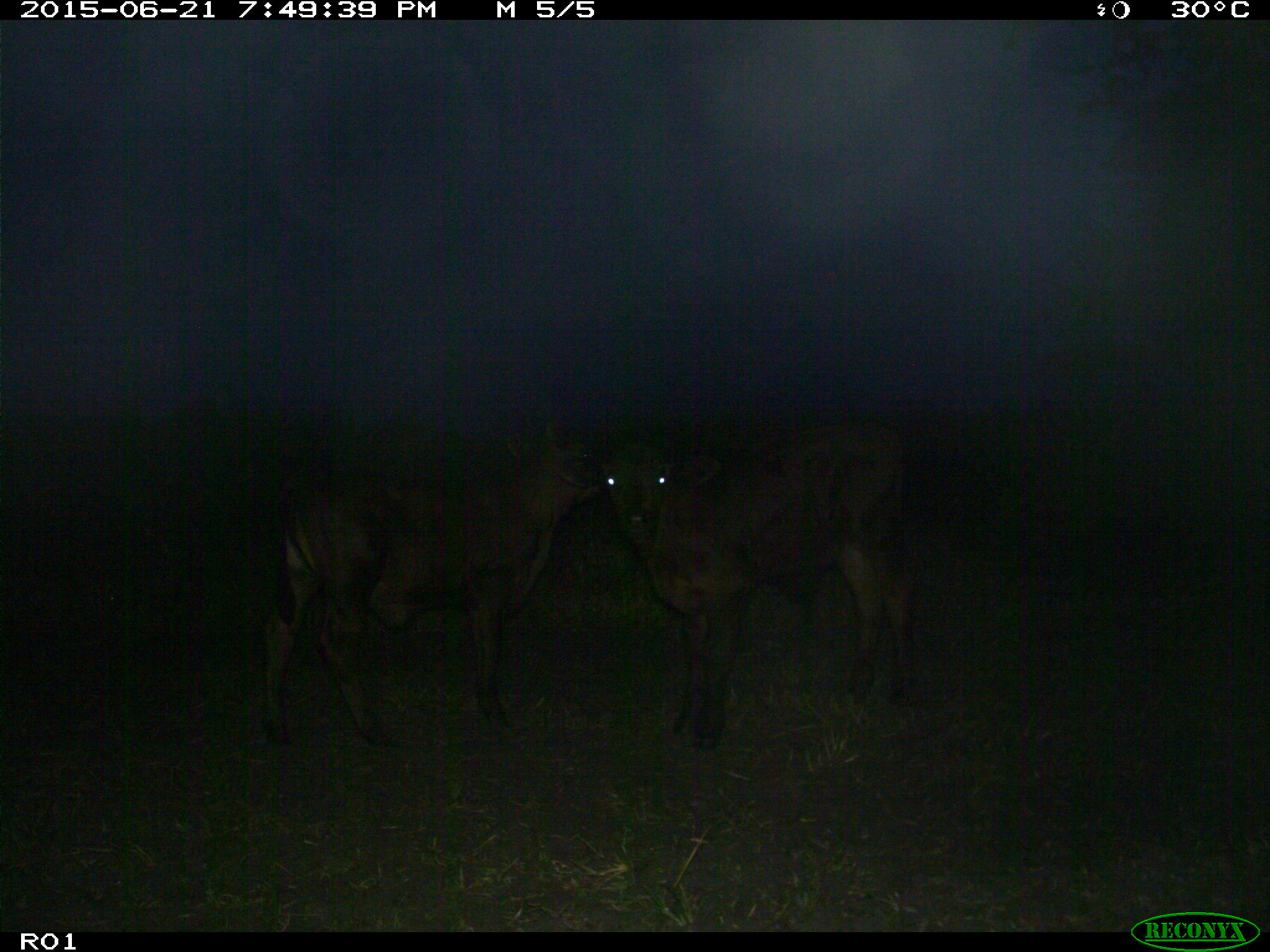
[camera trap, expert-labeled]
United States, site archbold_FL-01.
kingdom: Animalia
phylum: Chordata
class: Mammalia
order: Artiodactyla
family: Bovidae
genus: Bos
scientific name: Bos taurus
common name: domestic cow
Bos taurus (domestic cow).